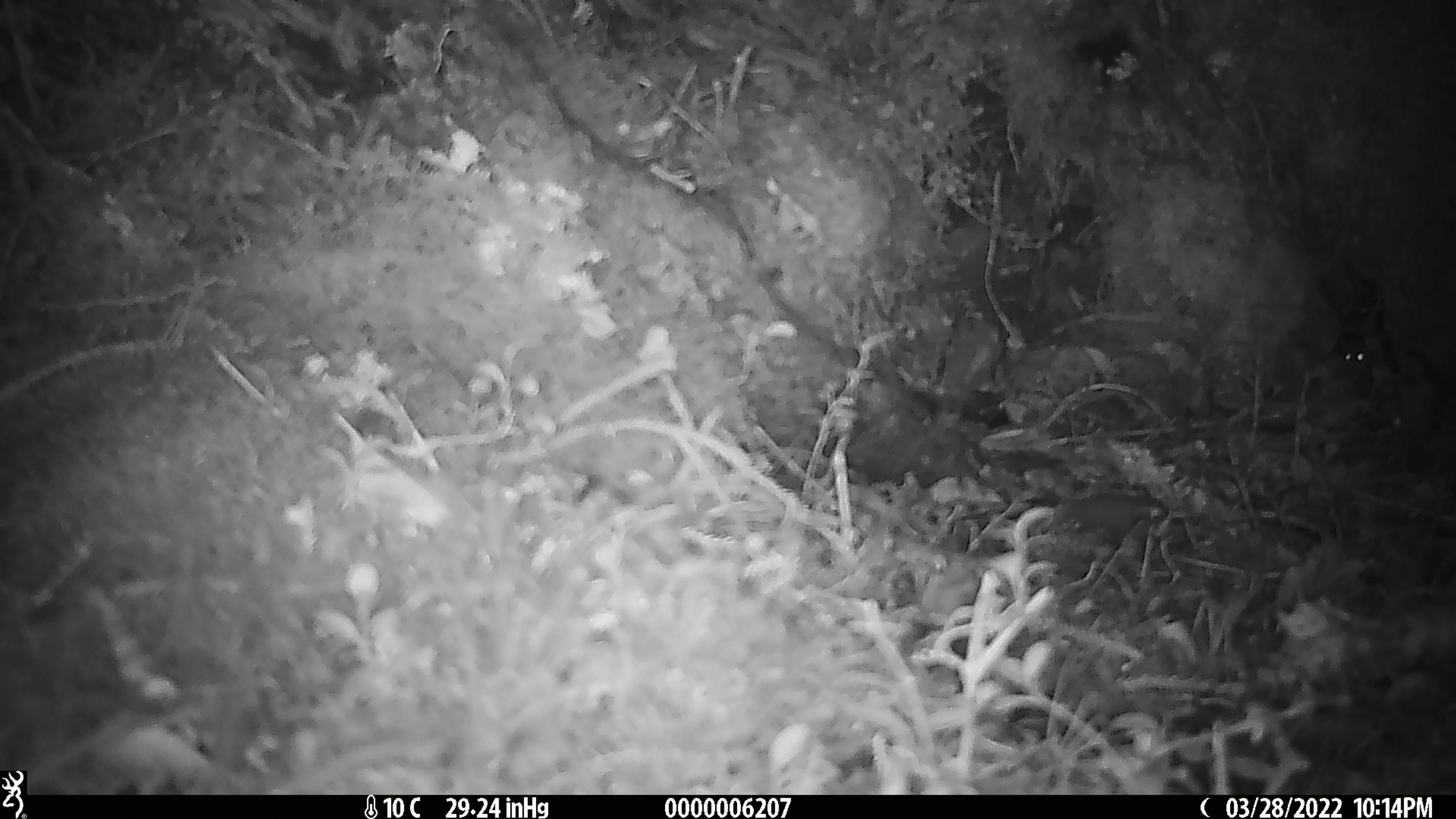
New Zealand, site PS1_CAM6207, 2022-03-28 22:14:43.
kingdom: Animalia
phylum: Chordata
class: Mammalia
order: Rodentia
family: Muridae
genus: Mus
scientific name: Mus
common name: mouse